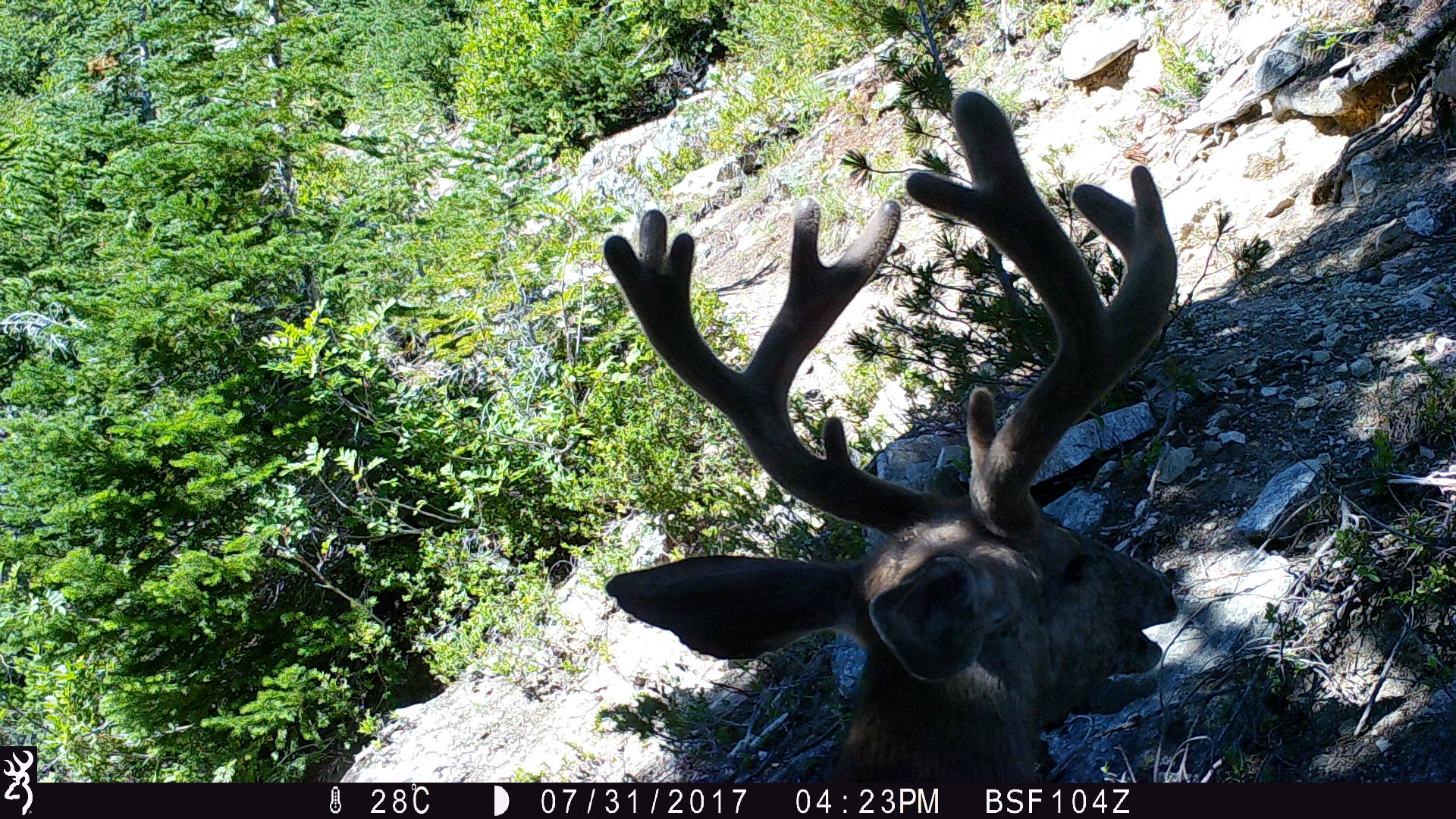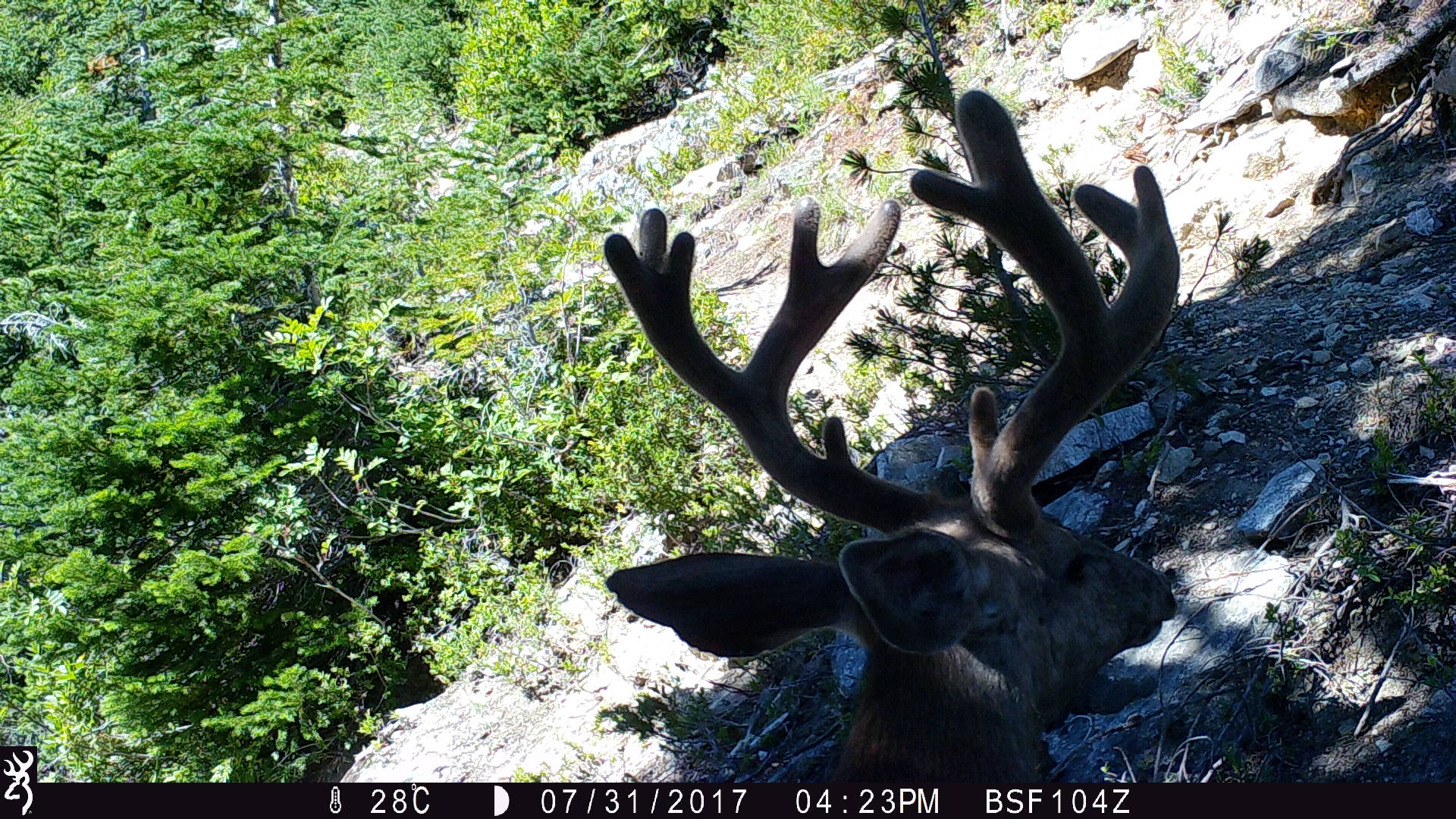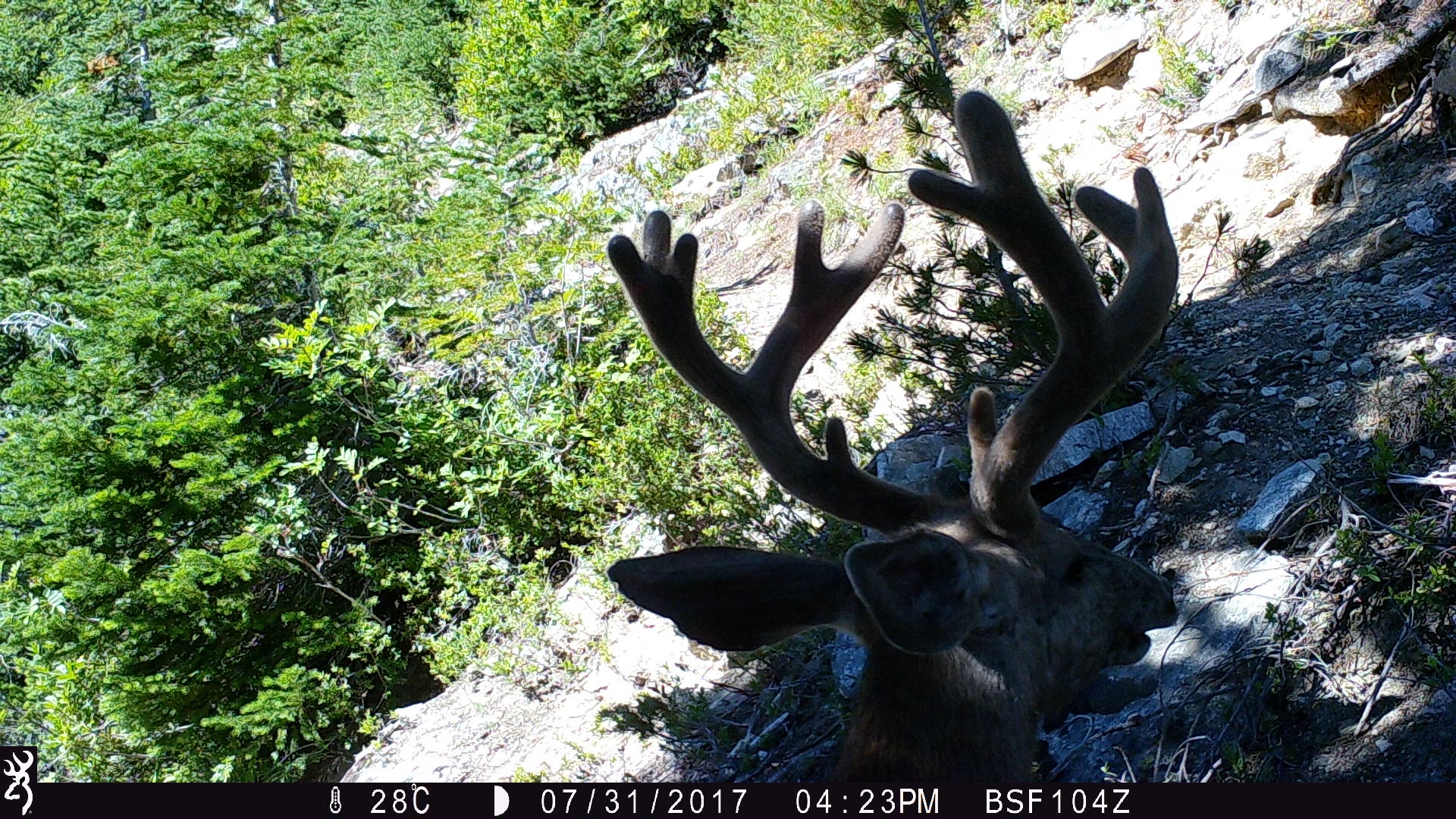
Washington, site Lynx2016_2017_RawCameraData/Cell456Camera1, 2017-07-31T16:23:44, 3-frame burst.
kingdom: Animalia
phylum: Chordata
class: Mammalia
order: Artiodactyla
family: Cervidae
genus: Odocoileus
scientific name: Odocoileus hemionus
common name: mule deer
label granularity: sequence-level